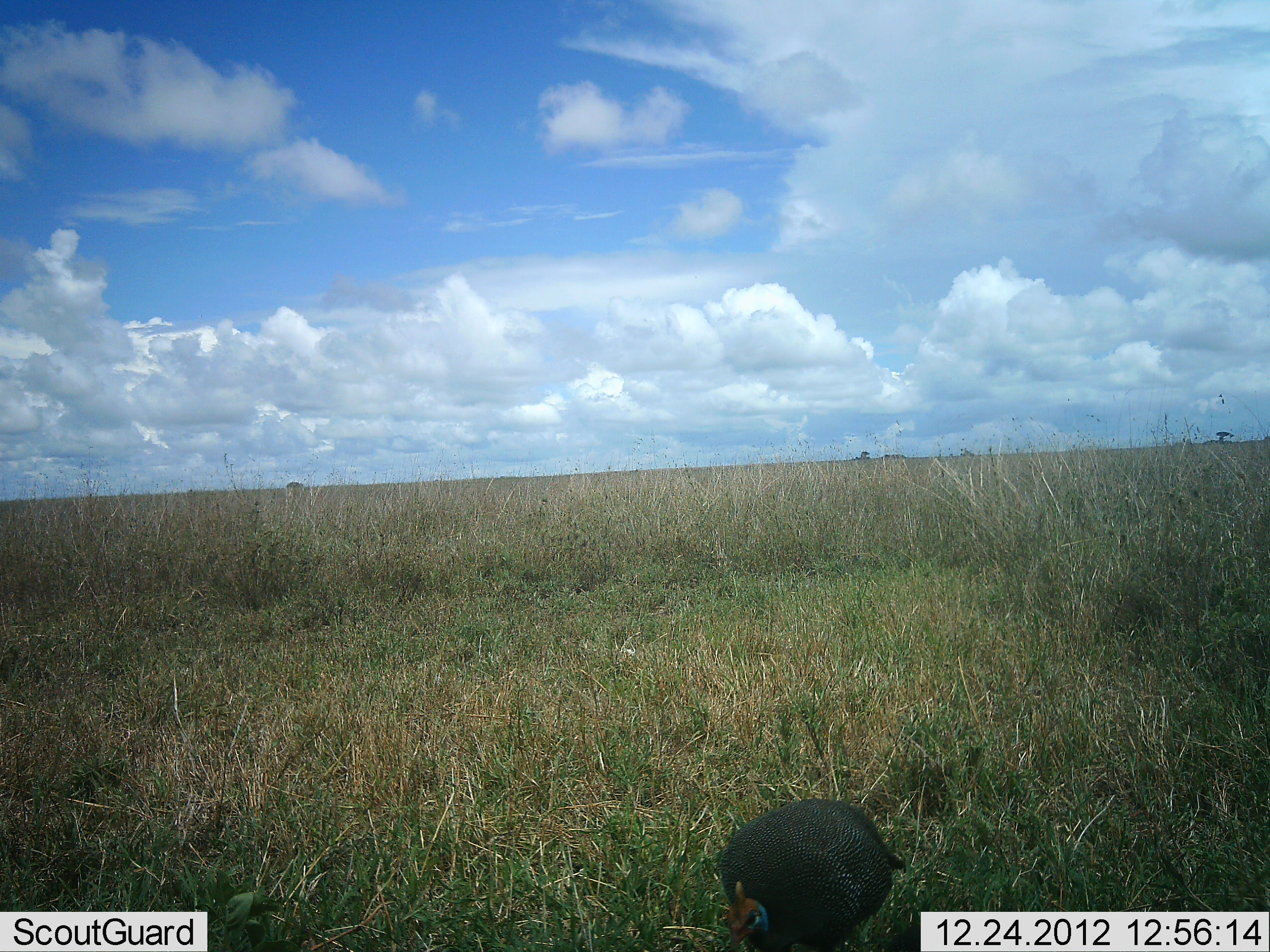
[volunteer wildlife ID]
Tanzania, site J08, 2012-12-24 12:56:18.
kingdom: Animalia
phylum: Chordata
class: Aves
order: Galliformes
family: Numididae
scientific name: Numididae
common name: guinea fowl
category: guineafowl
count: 1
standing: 44%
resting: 0%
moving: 25%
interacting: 0%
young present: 0%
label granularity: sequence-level